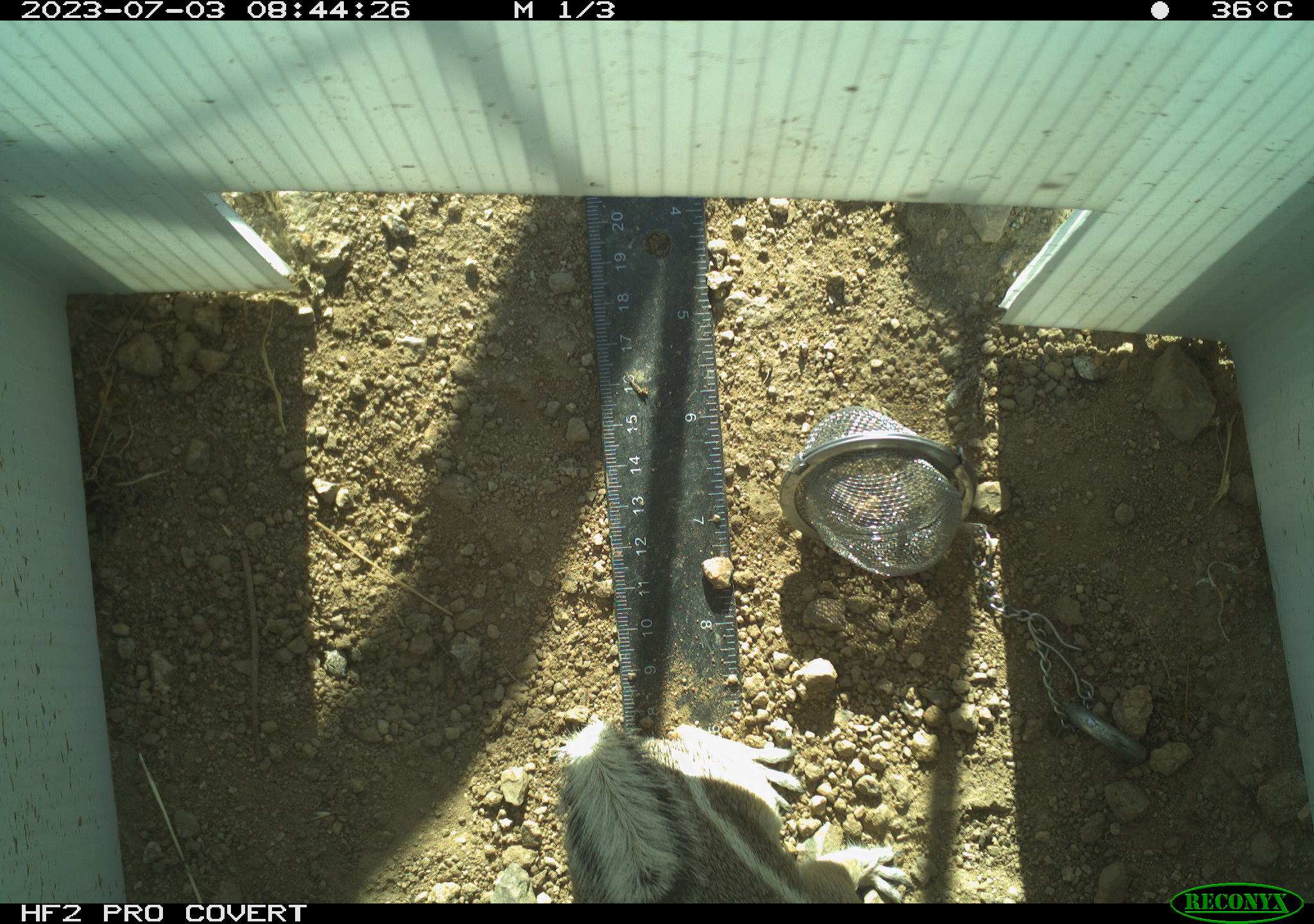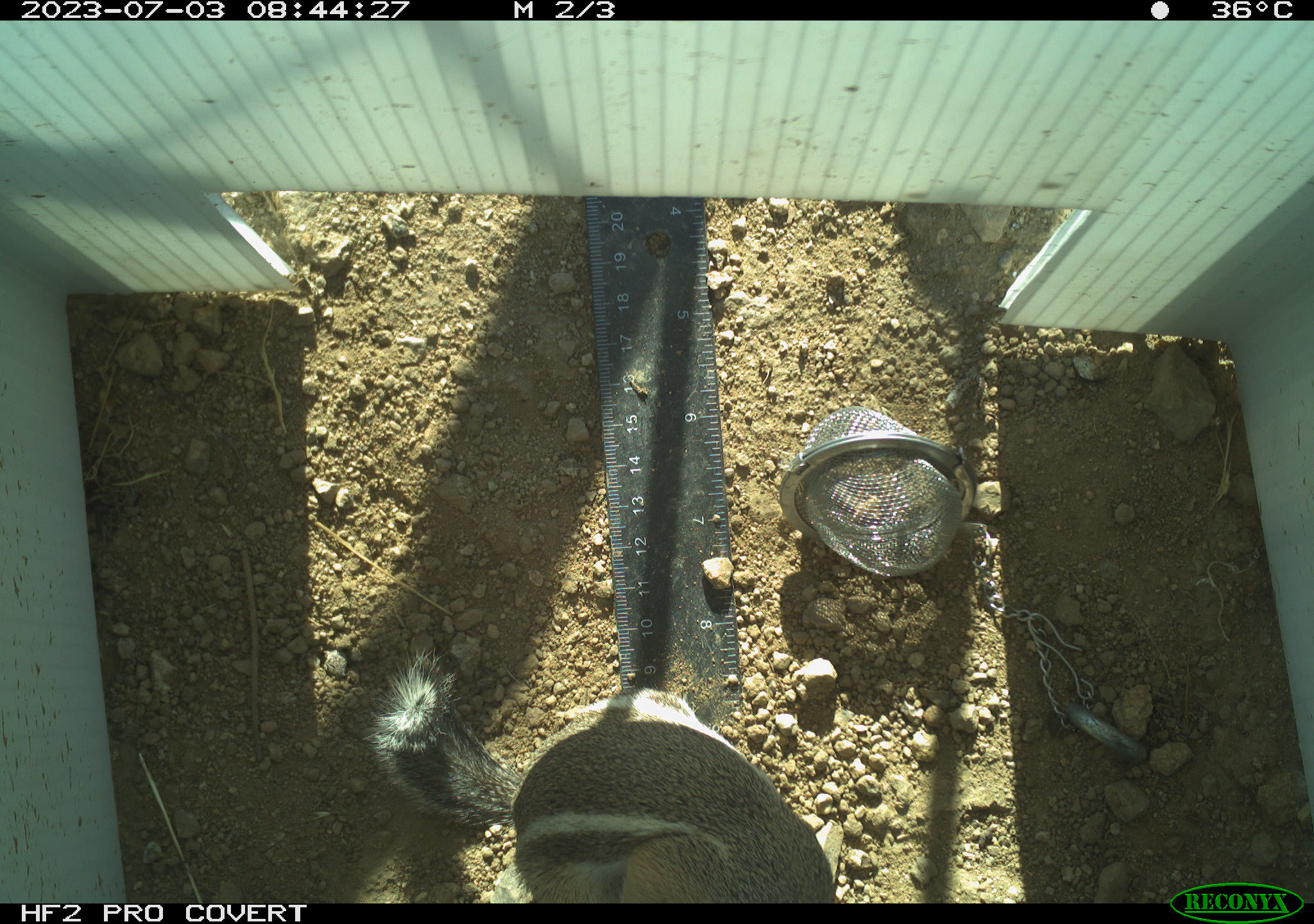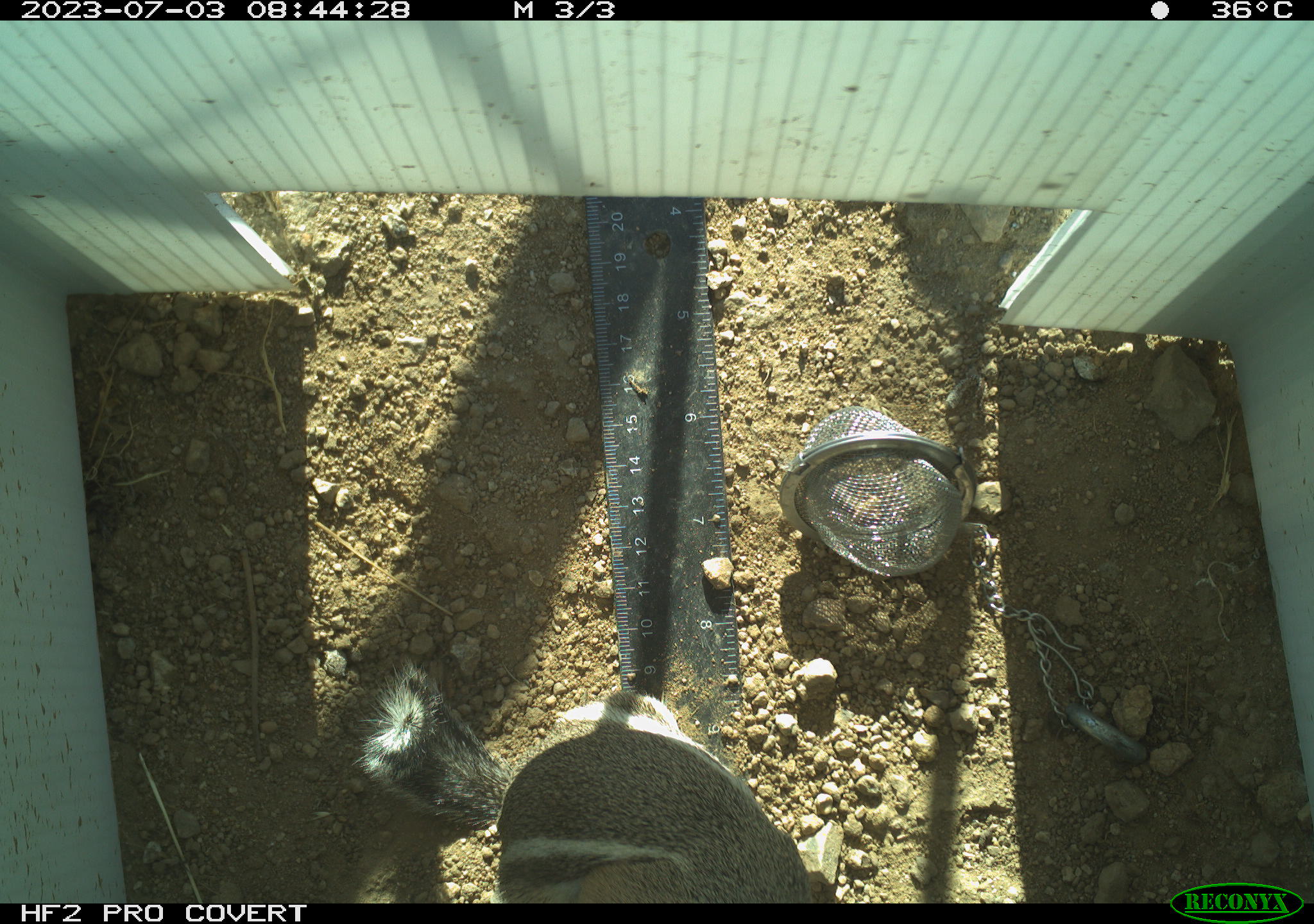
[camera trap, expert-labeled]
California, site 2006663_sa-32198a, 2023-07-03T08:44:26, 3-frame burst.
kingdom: Animalia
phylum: Chordata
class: Mammalia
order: Rodentia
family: Sciuridae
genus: Ammospermophilus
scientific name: Ammospermophilus leucurus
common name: white-tailed antelope squirrel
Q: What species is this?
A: White-tailed antelope squirrel (Ammospermophilus leucurus).